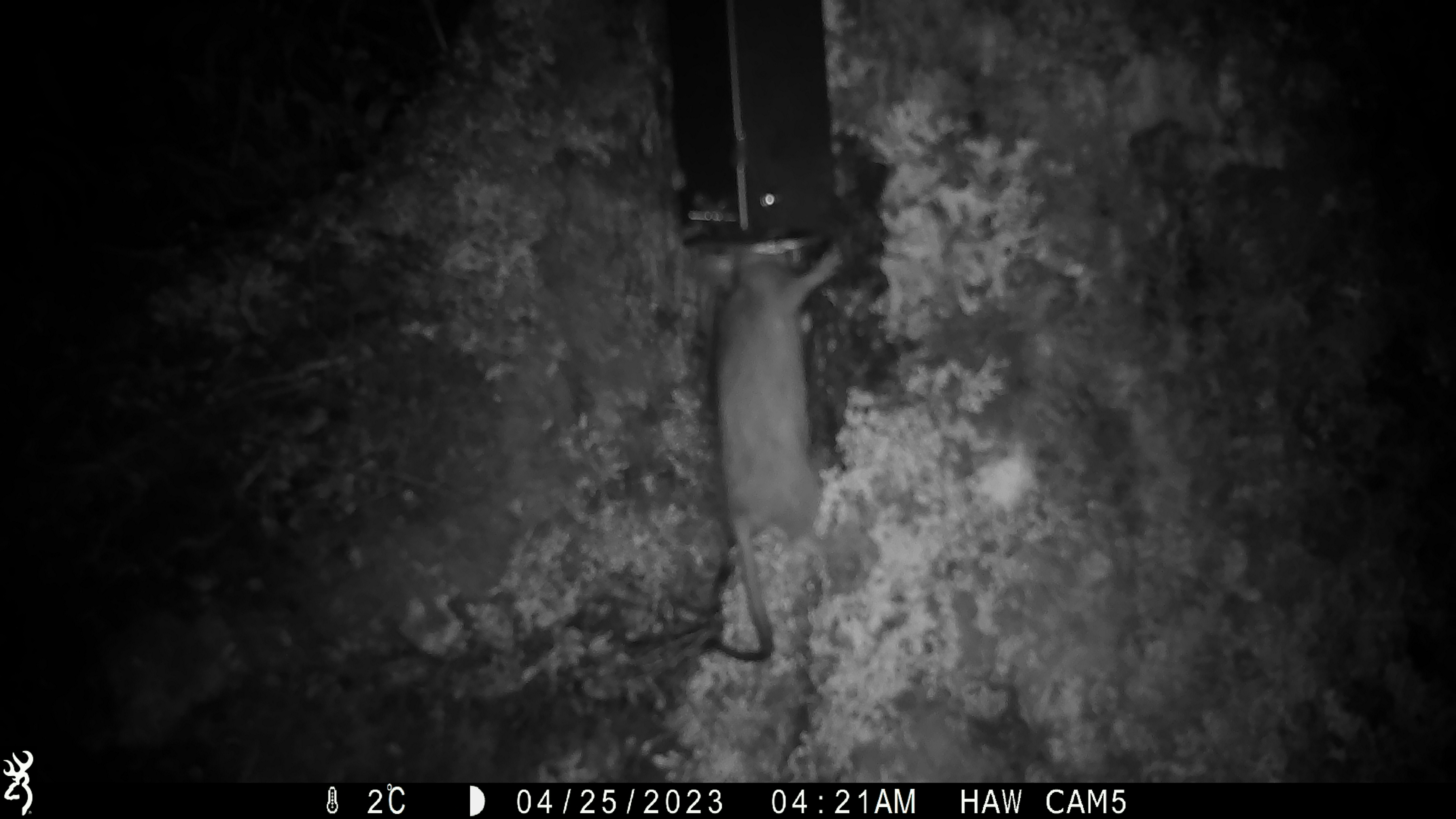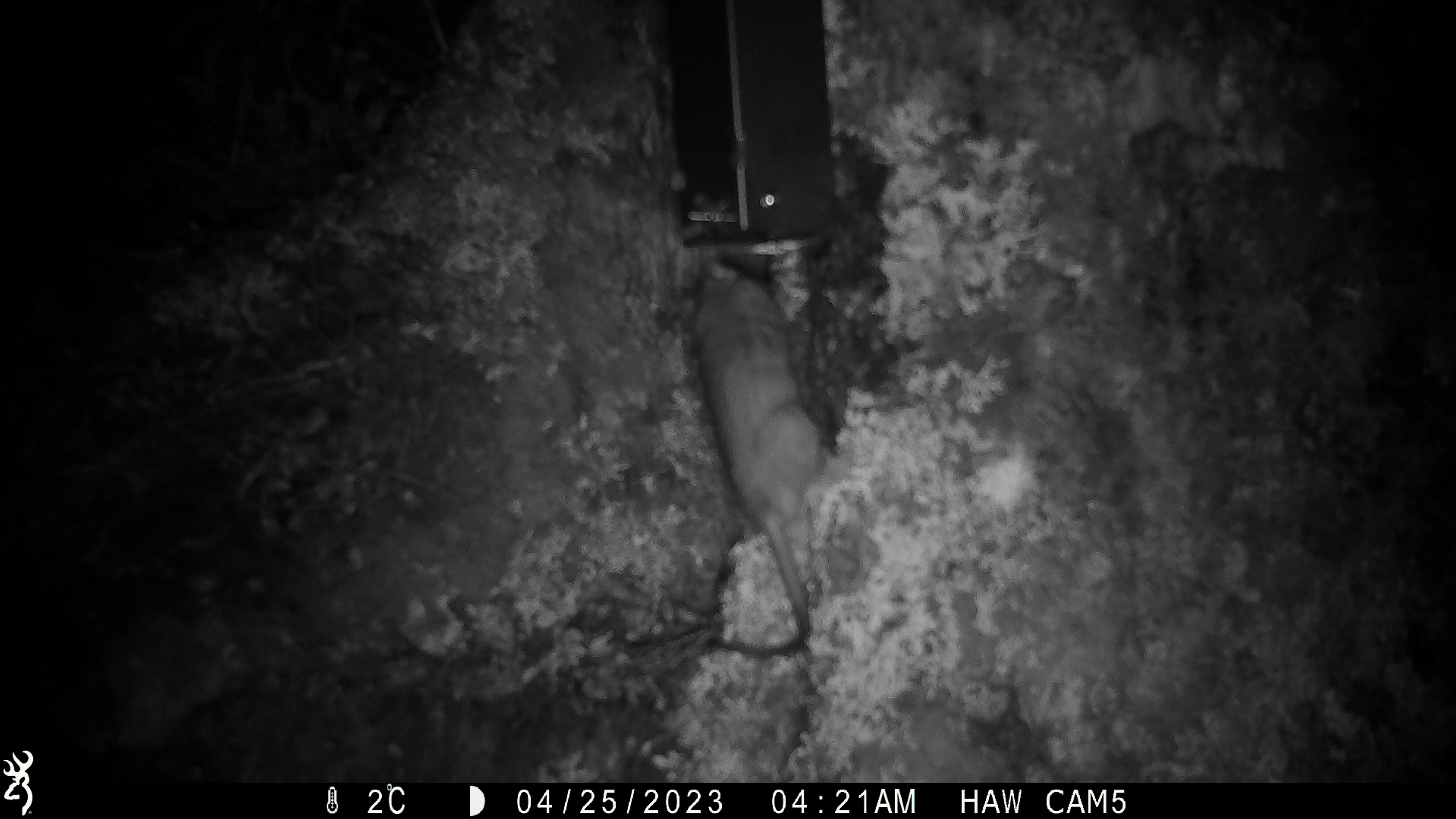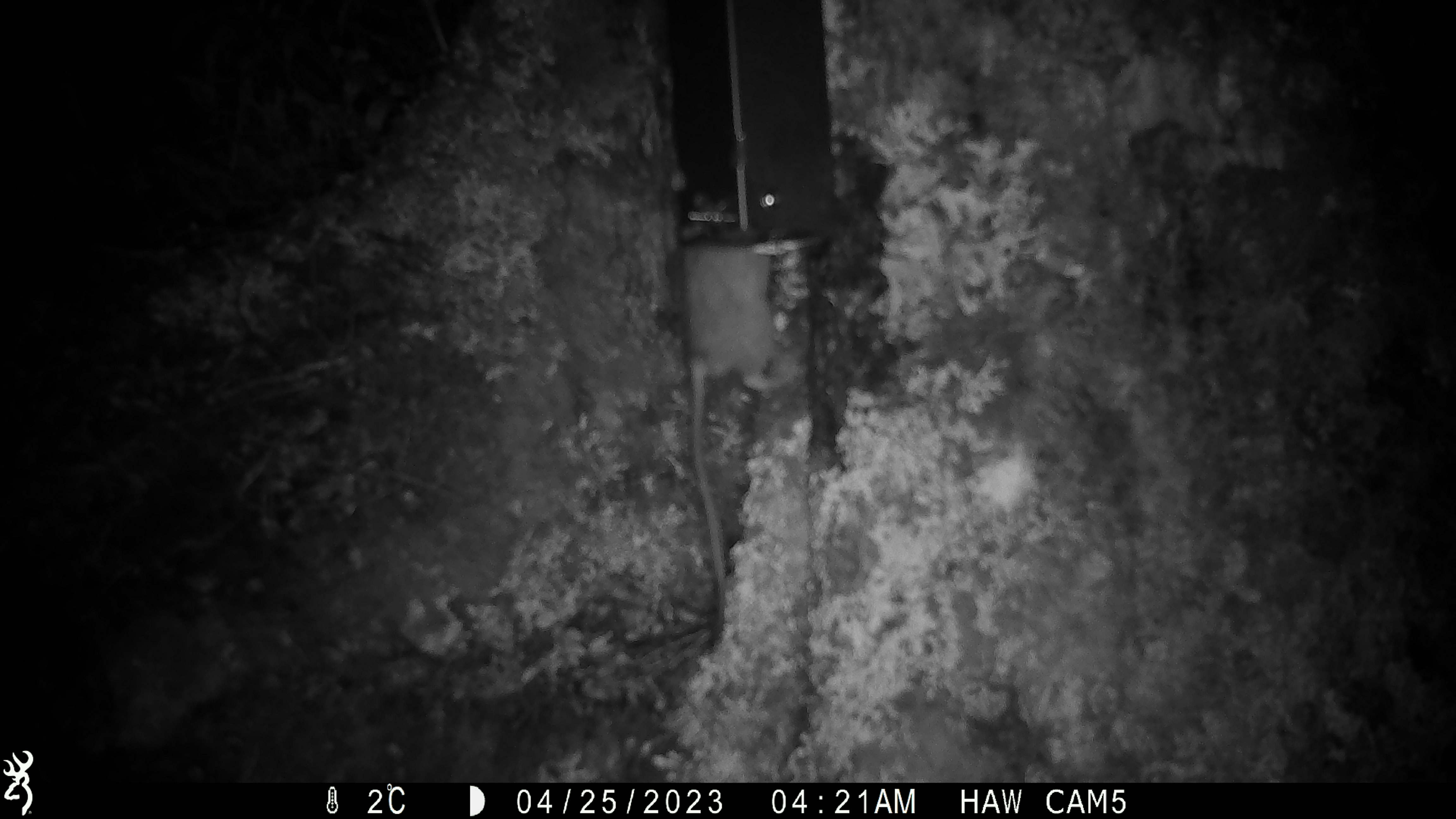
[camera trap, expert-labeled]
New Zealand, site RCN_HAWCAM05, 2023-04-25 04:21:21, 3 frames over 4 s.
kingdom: Animalia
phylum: Chordata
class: Mammalia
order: Rodentia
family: Muridae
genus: Rattus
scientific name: Rattus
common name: rat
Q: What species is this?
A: Rat (Rattus).